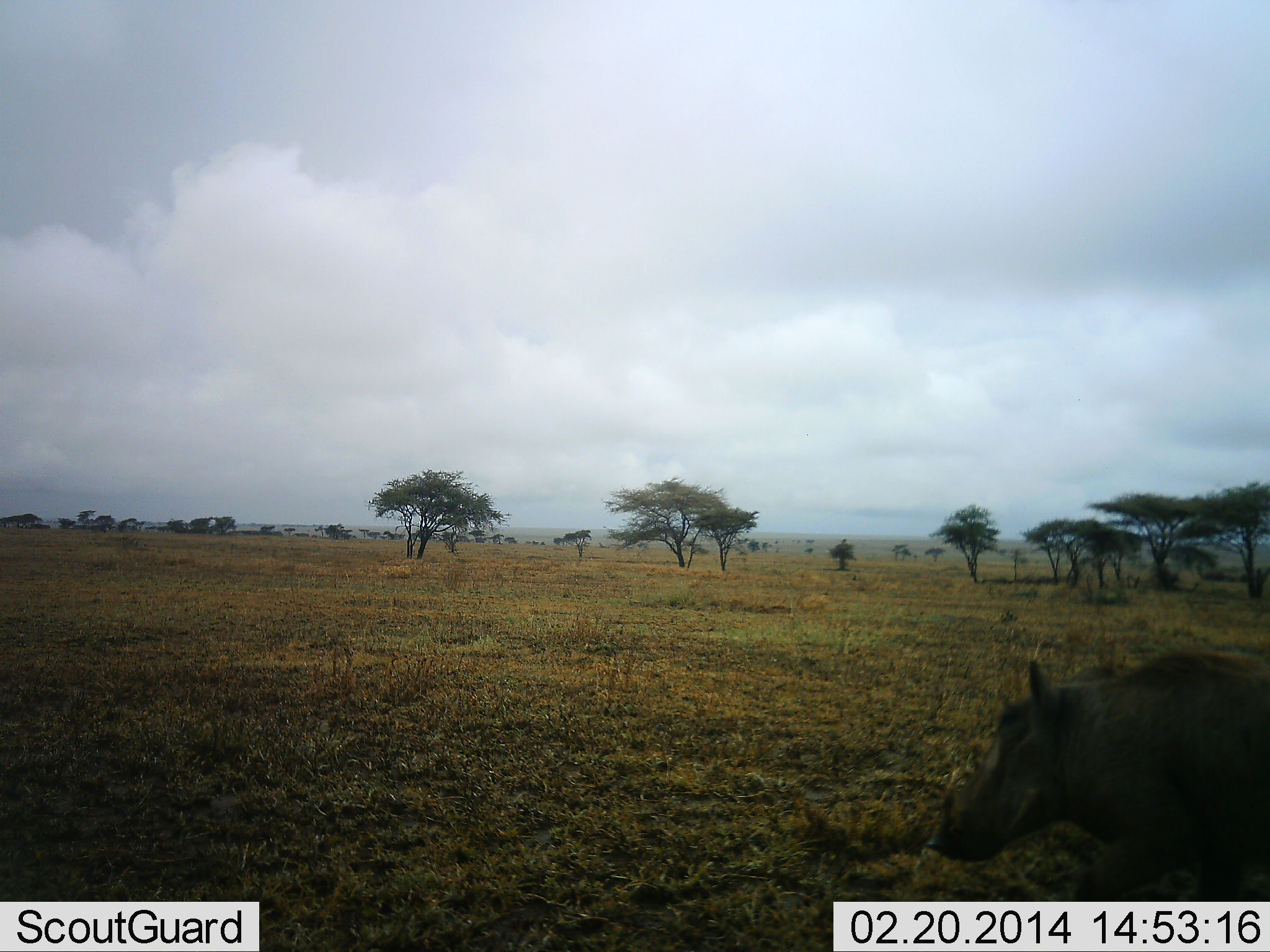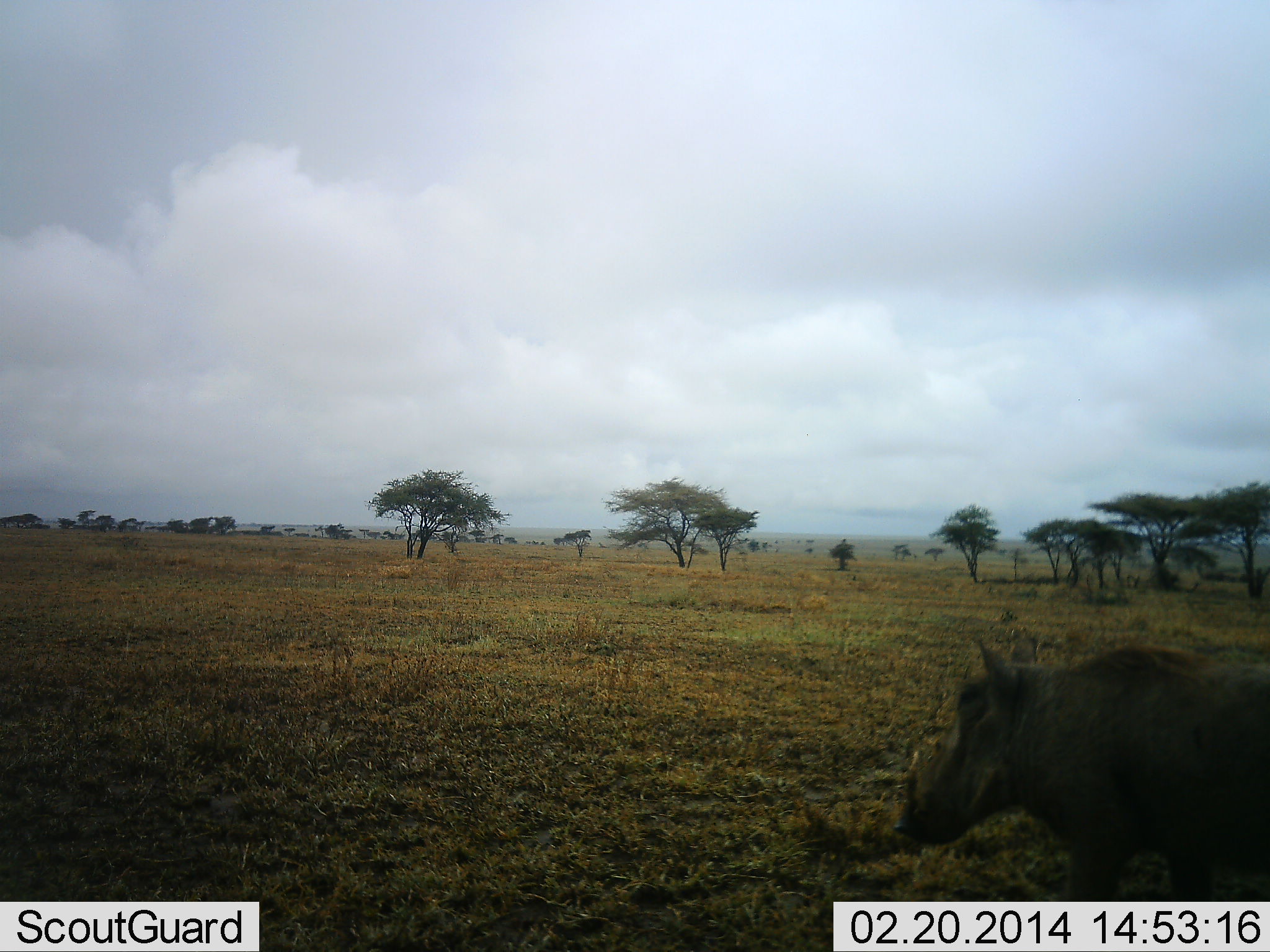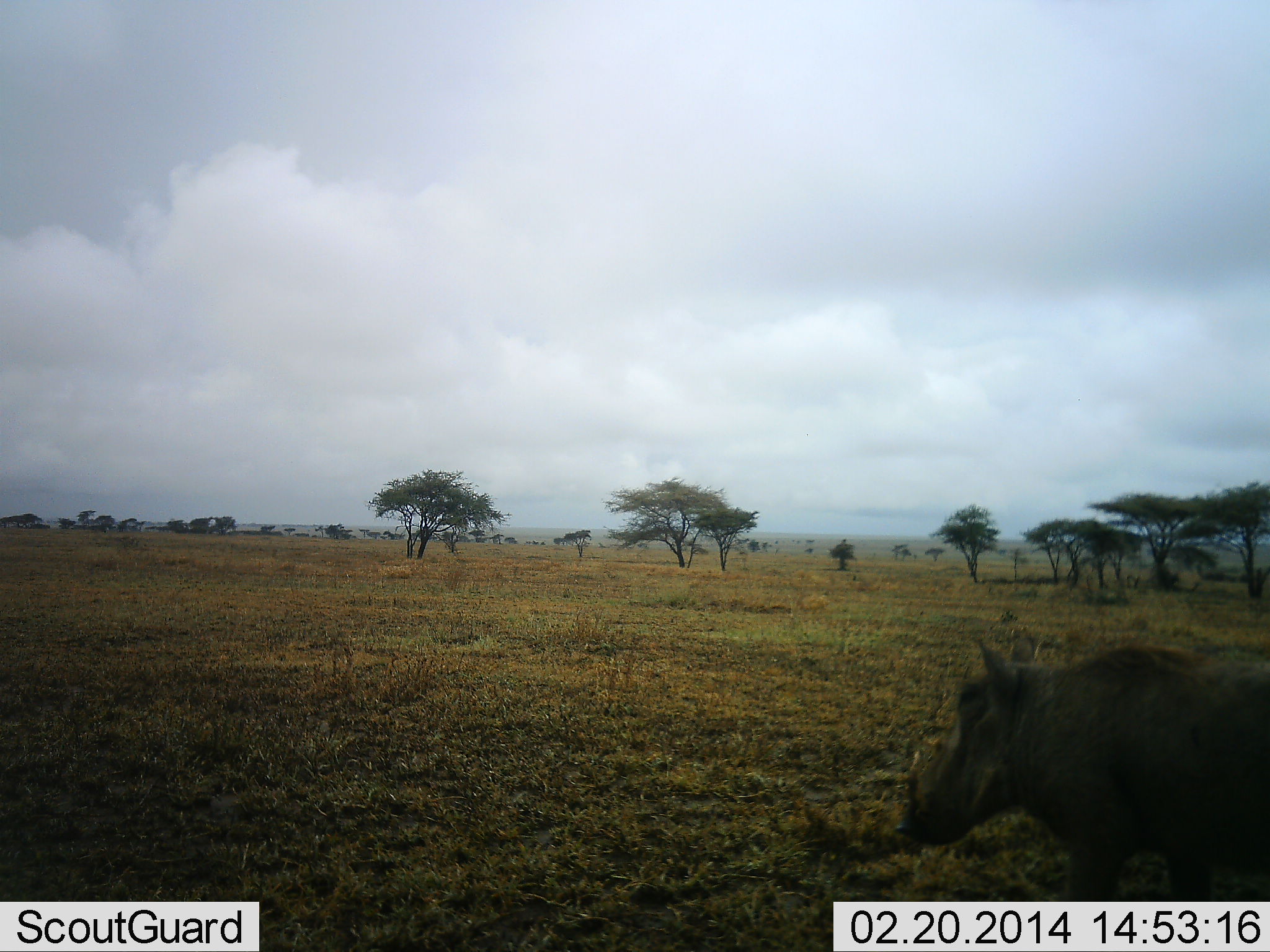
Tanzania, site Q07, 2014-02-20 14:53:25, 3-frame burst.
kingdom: Animalia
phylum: Chordata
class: Mammalia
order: Artiodactyla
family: Suidae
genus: Phacochoerus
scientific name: Phacochoerus africanus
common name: warthog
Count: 1.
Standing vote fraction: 60%.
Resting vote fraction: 0%.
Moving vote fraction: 40%.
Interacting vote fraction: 0%.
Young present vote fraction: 0%.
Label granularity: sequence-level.